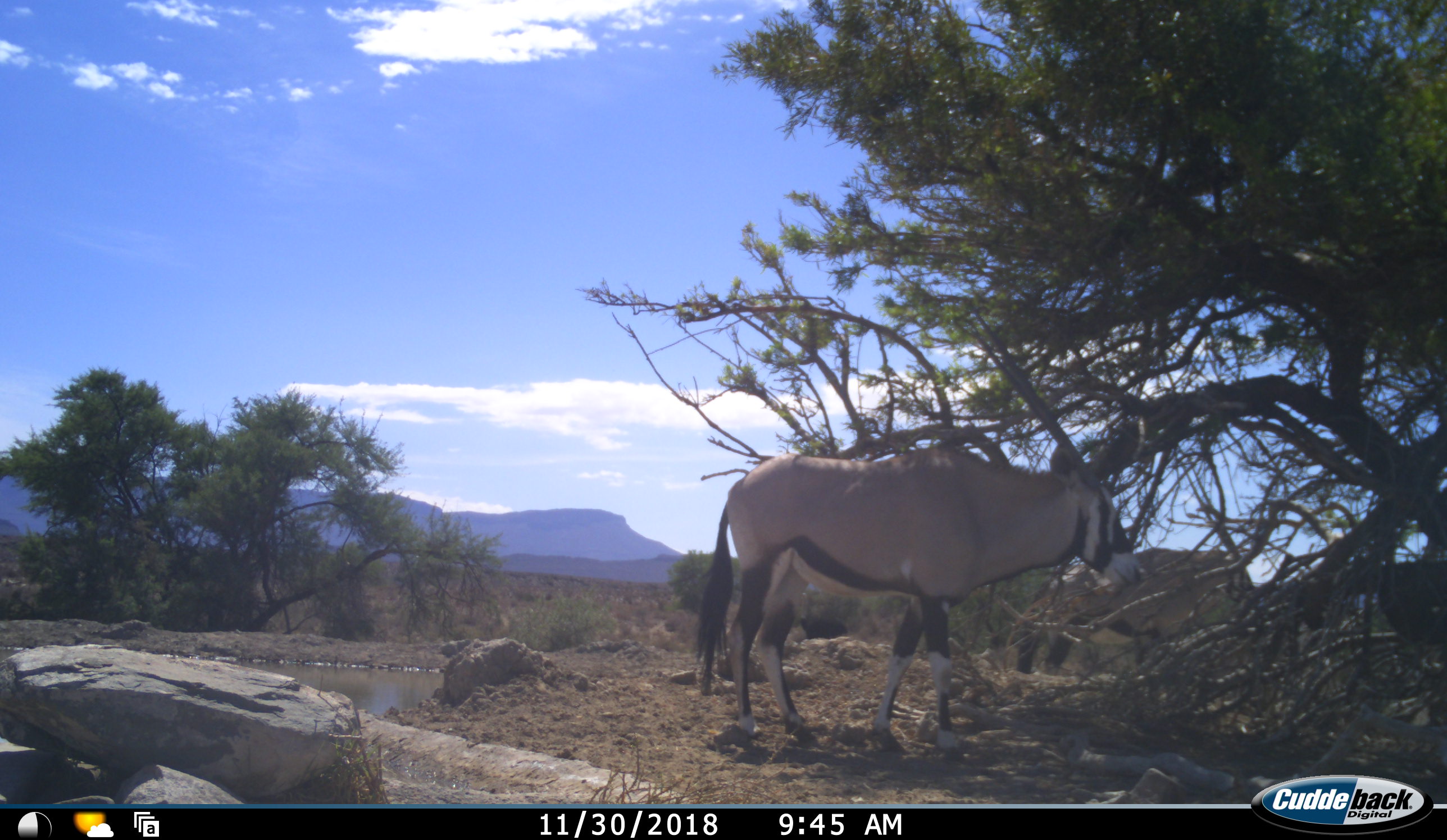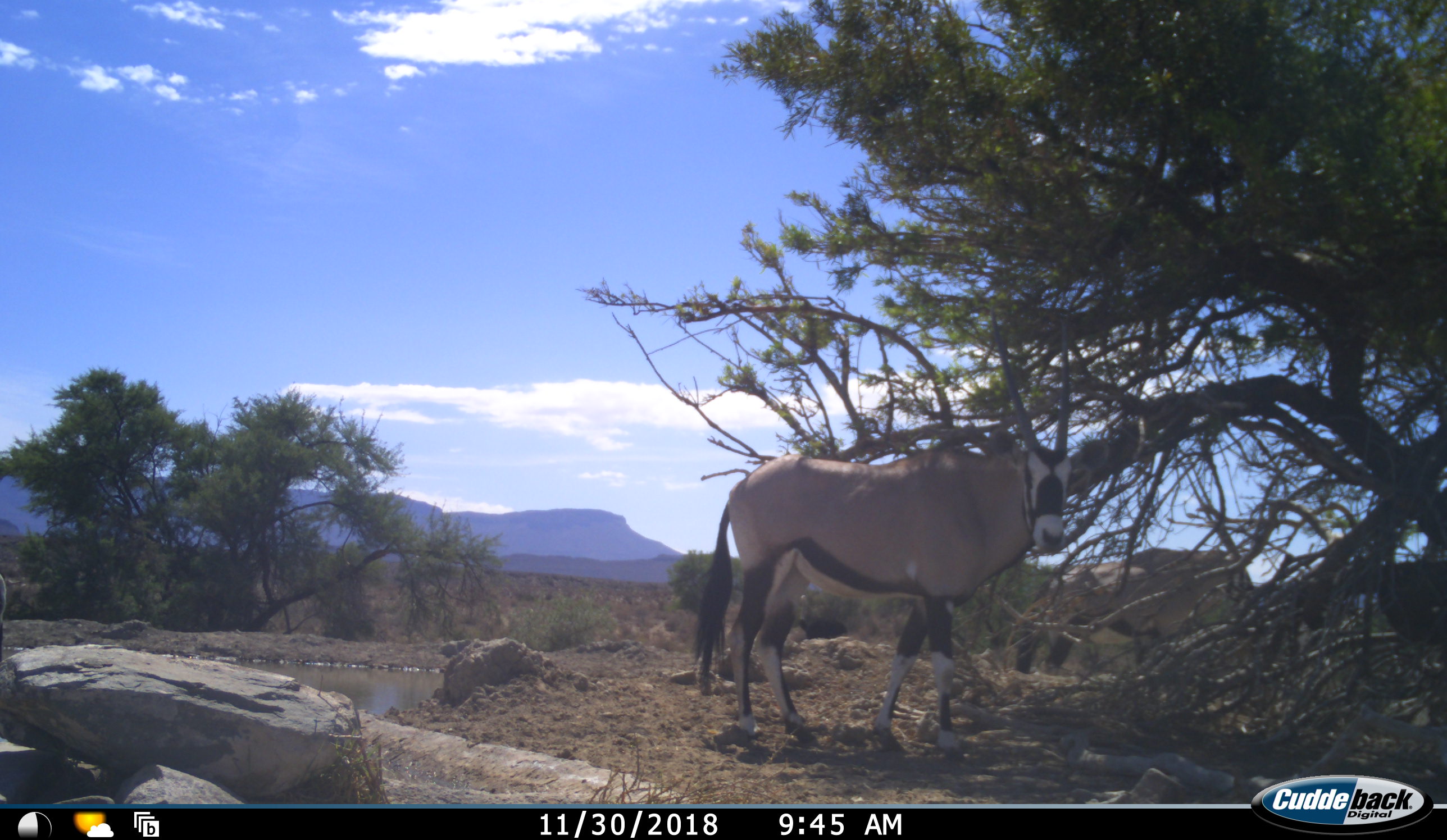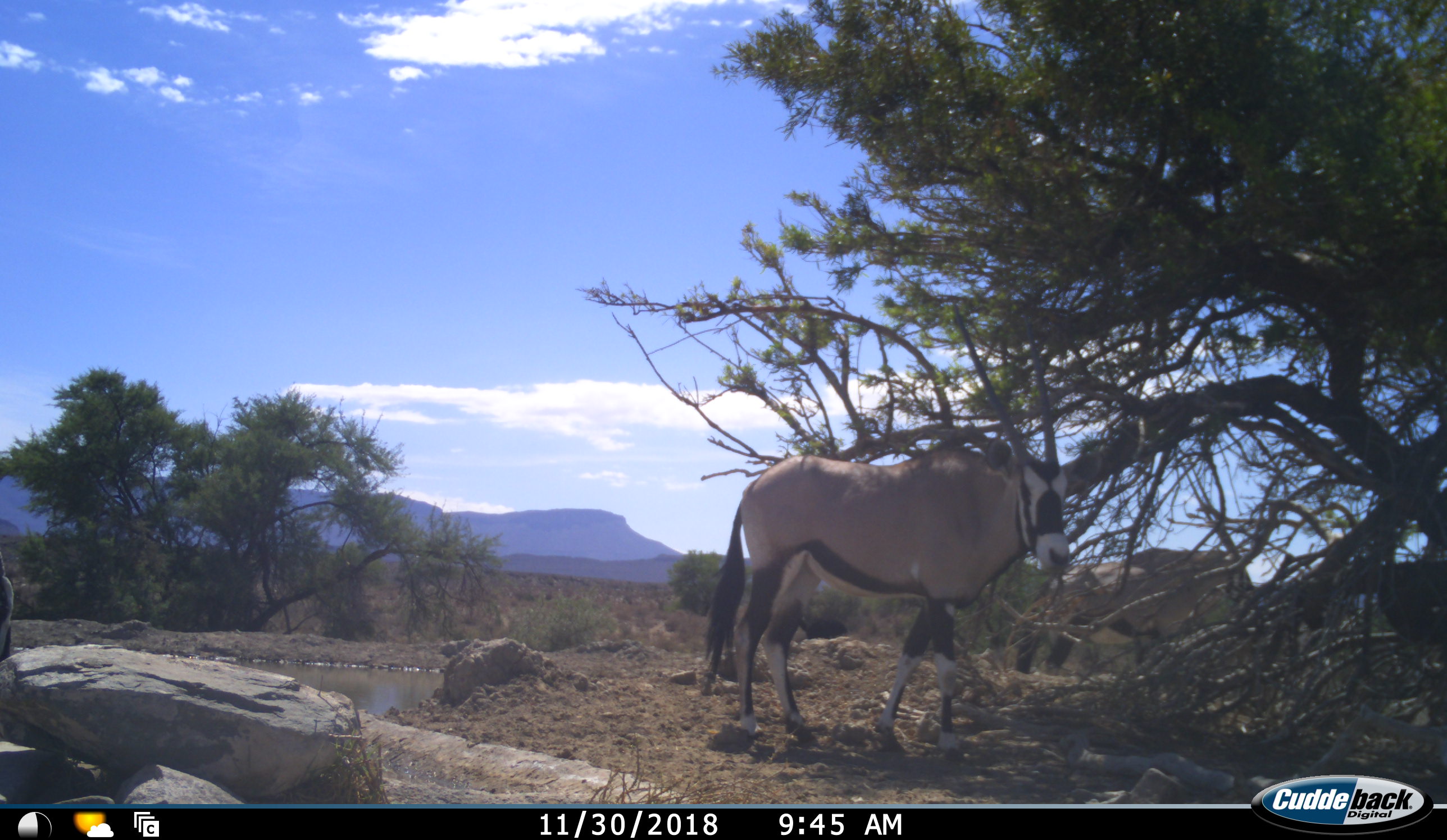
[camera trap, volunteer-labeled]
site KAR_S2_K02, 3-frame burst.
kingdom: Animalia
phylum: Chordata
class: Mammalia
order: Artiodactyla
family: Bovidae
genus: Oryx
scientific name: Oryx gazella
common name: gemsbok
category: oryx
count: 1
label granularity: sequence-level